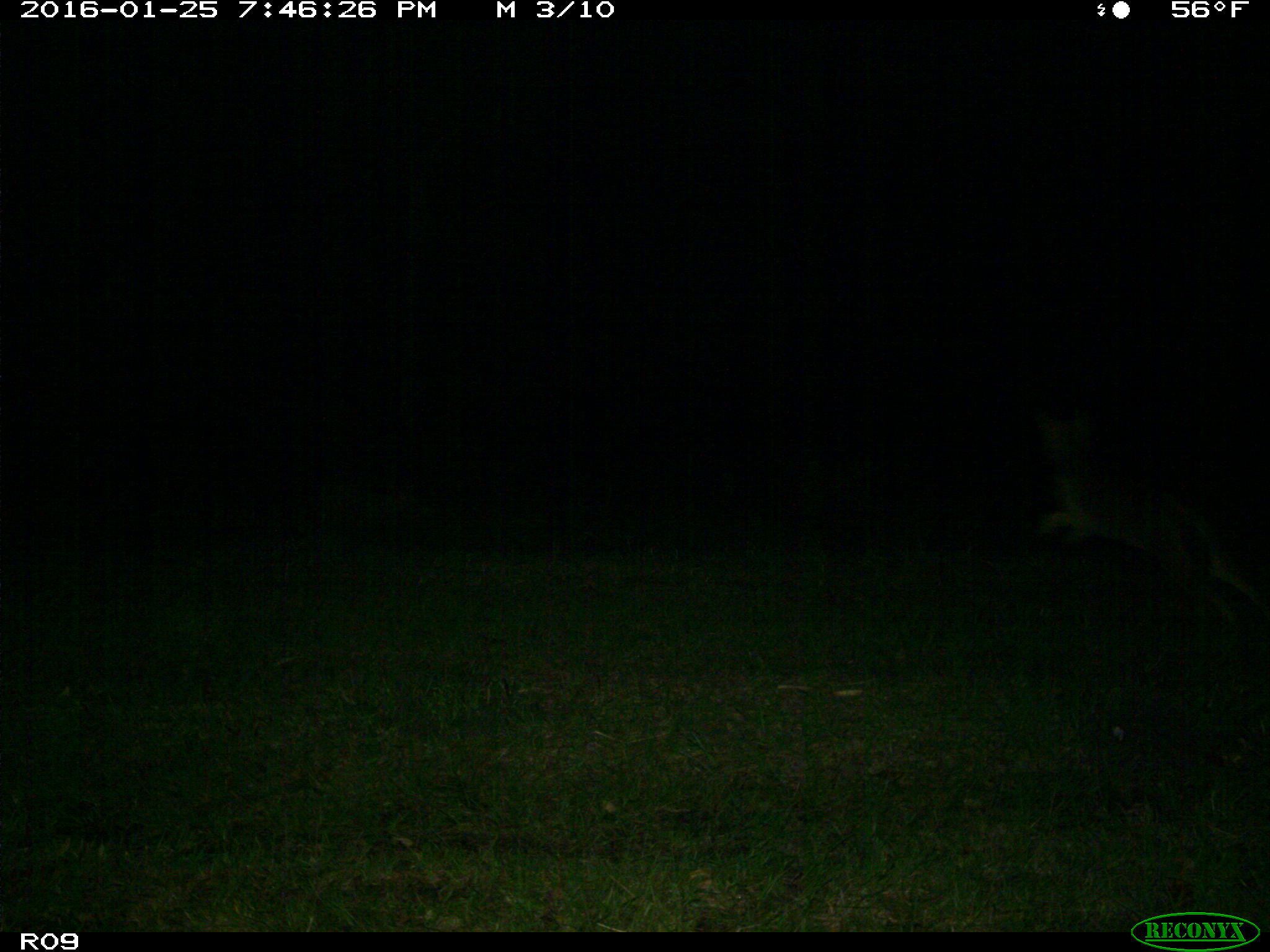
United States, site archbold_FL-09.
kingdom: Animalia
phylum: Chordata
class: Mammalia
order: Carnivora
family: Canidae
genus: Canis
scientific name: Canis latrans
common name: coyote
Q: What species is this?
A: Canis latrans (coyote).